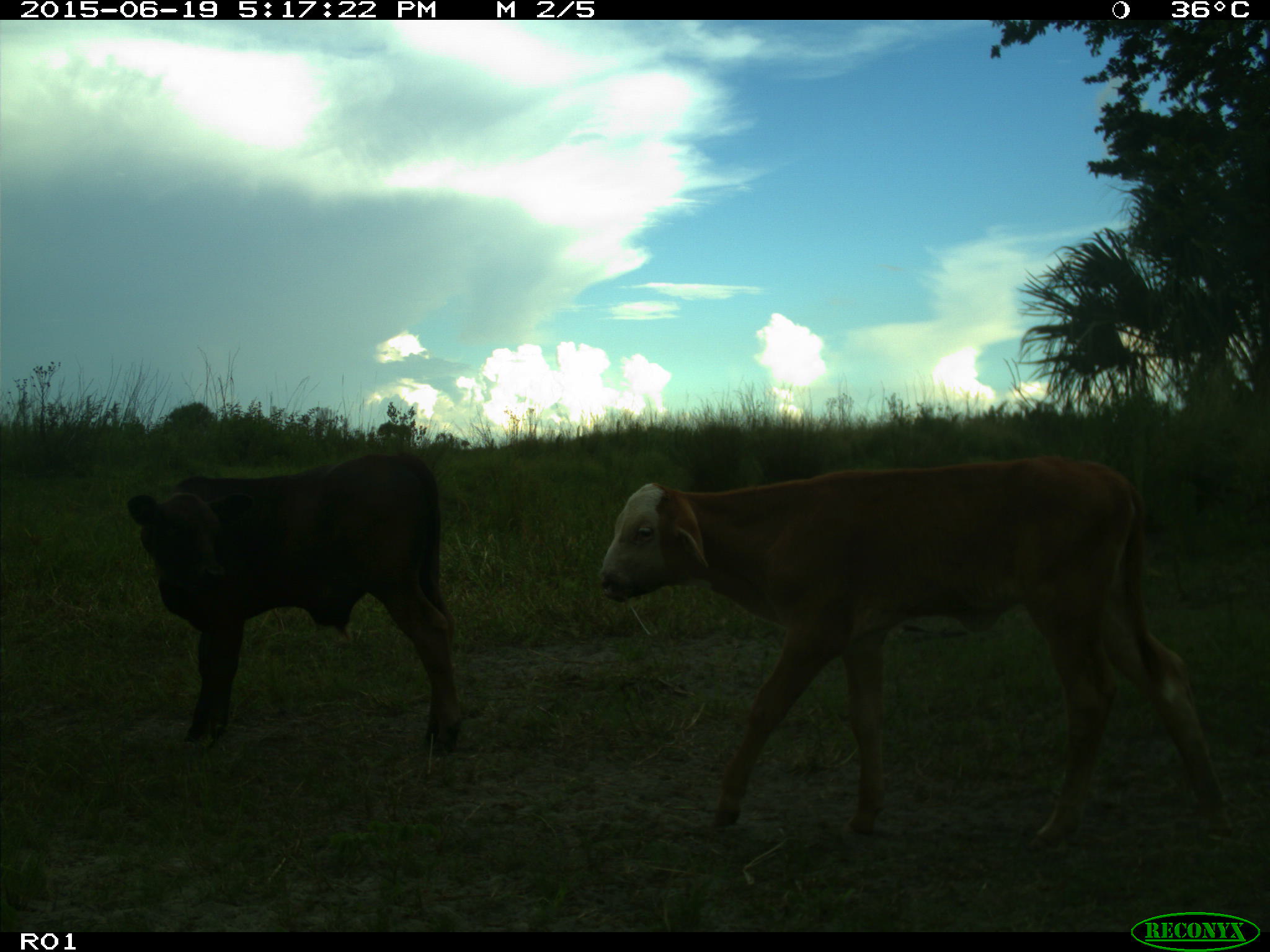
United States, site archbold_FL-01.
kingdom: Animalia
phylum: Chordata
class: Mammalia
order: Artiodactyla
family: Bovidae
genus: Bos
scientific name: Bos taurus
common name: domestic cow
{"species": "Bos taurus (domestic cow)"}